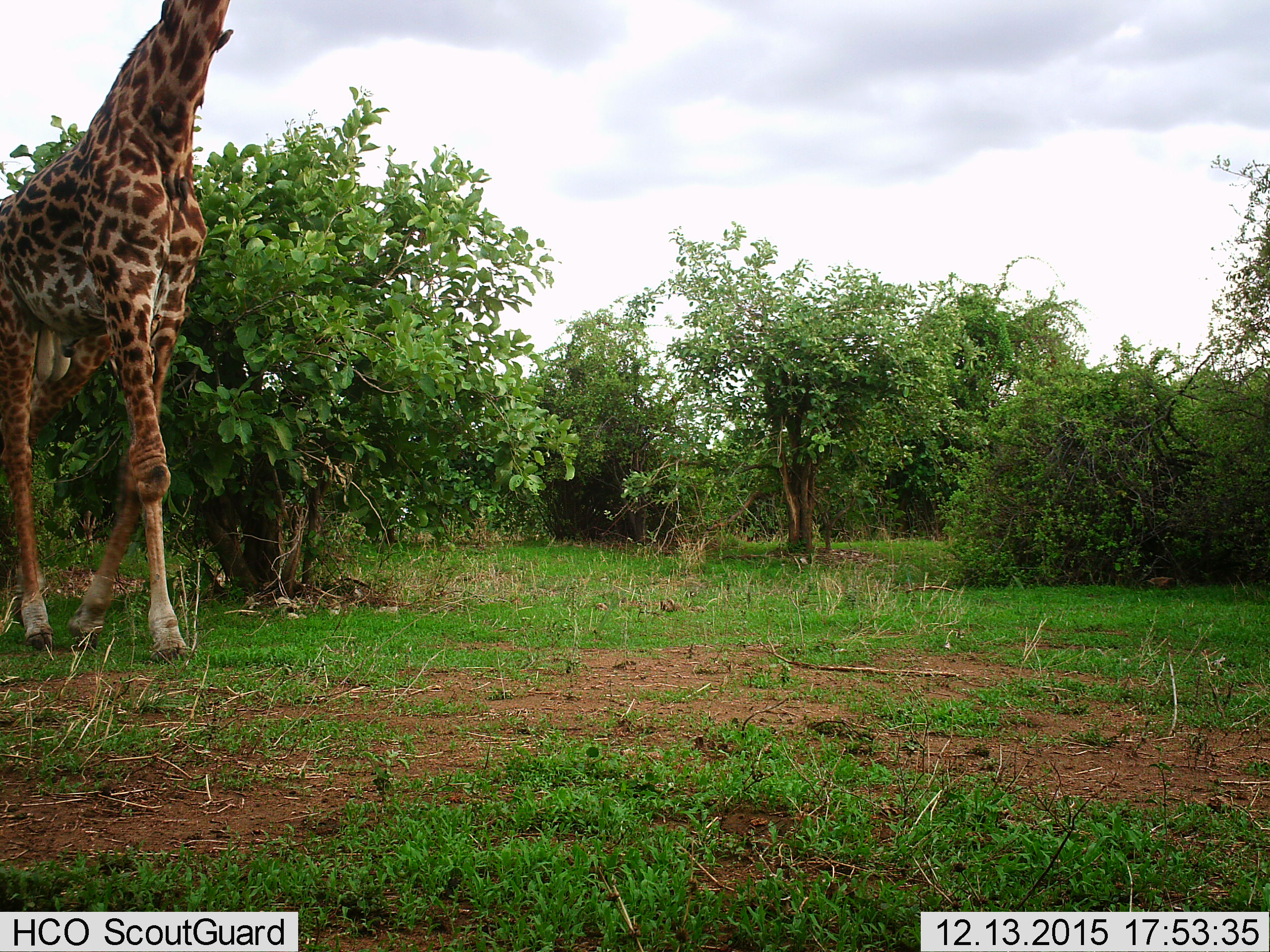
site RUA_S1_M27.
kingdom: Animalia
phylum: Chordata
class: Mammalia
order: Artiodactyla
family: Giraffidae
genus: Giraffa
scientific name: Giraffa camelopardalis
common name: giraffe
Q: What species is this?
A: Giraffe (Giraffa camelopardalis).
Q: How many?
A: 1.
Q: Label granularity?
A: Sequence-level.